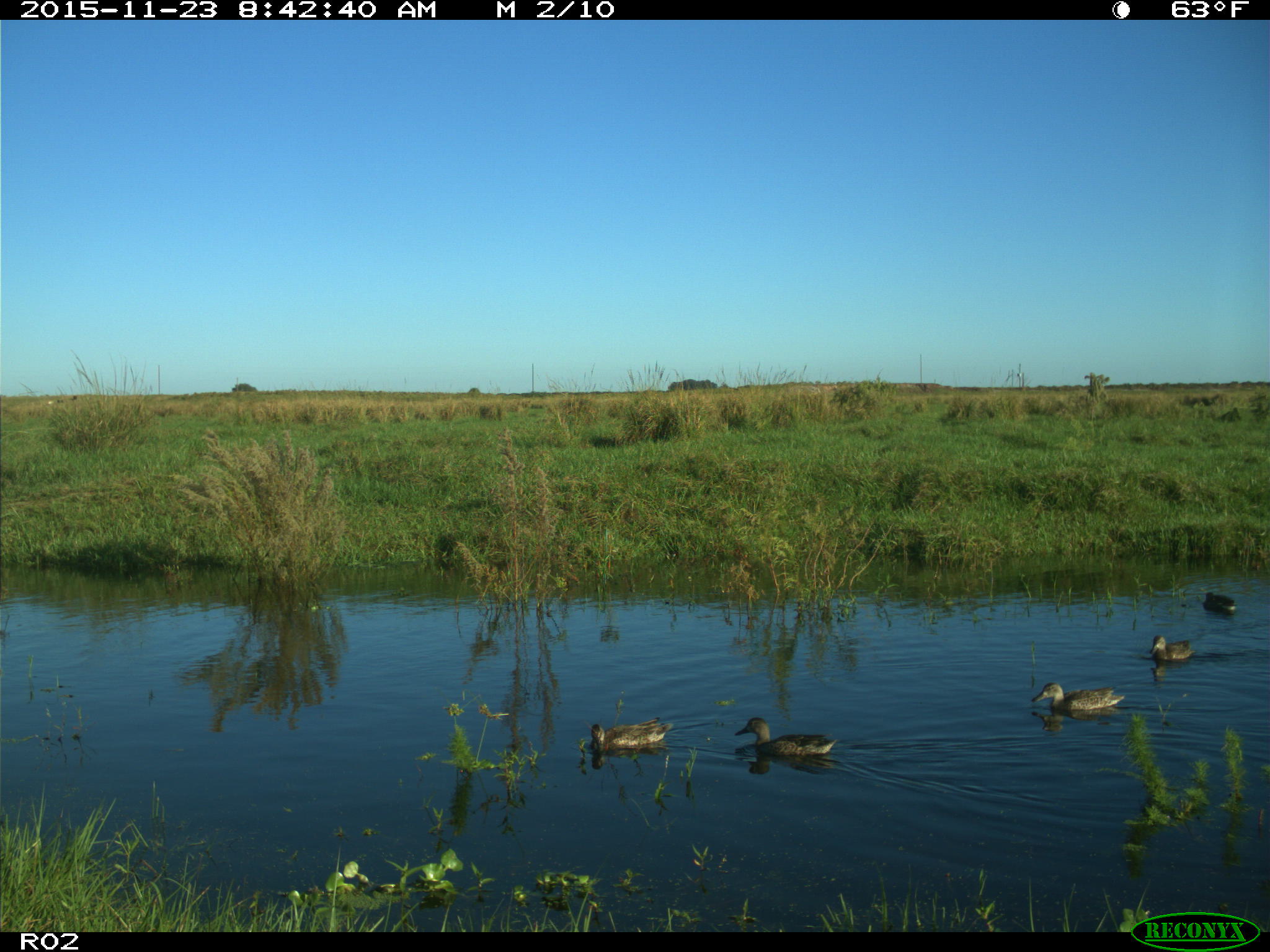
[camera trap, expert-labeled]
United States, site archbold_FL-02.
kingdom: Animalia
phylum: Chordata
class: Aves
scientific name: Aves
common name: birds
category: unidentified bird